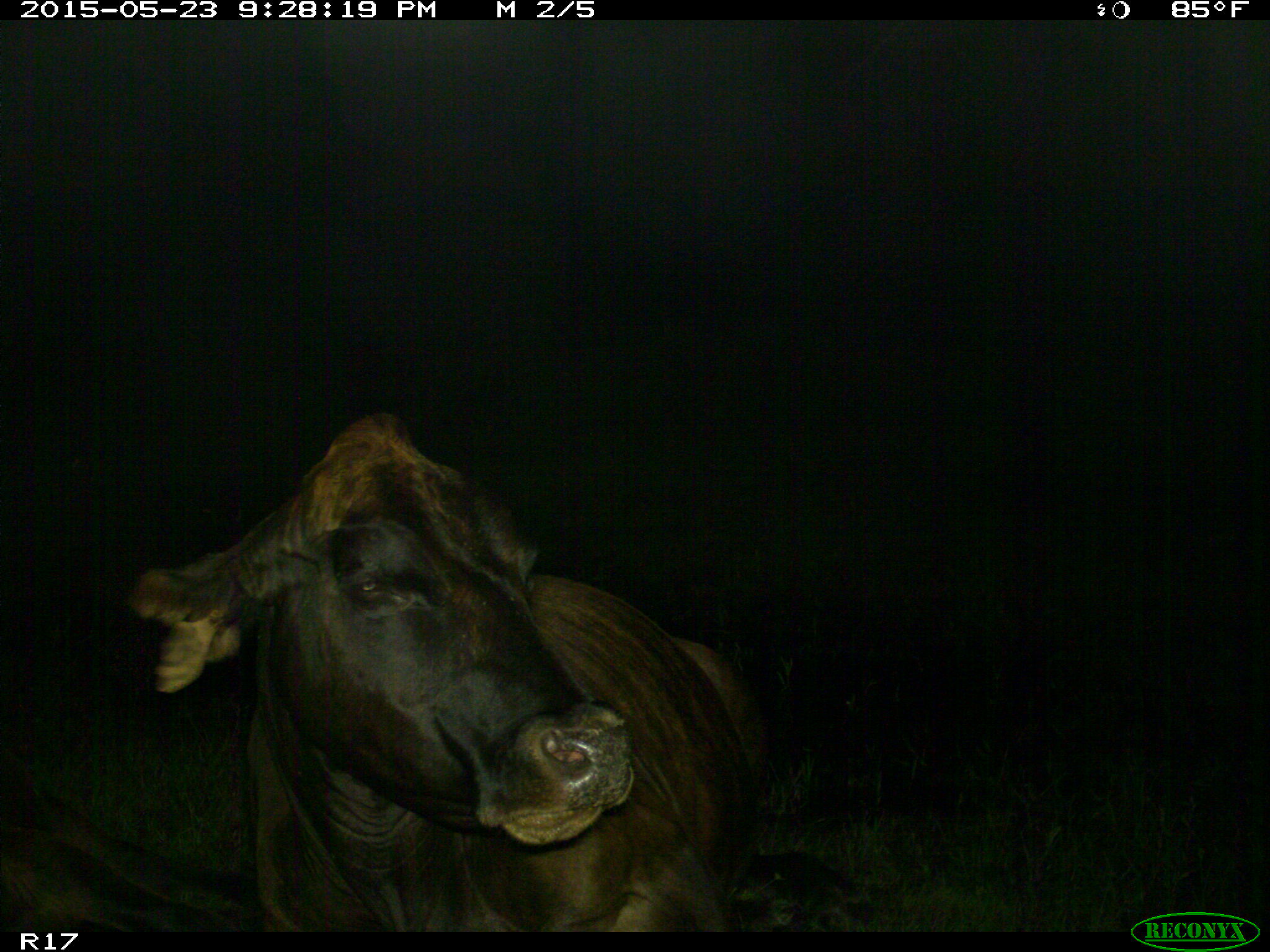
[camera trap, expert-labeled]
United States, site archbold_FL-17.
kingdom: Animalia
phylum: Chordata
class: Mammalia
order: Artiodactyla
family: Bovidae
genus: Bos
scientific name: Bos taurus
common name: domestic cow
Bos taurus (domestic cow).